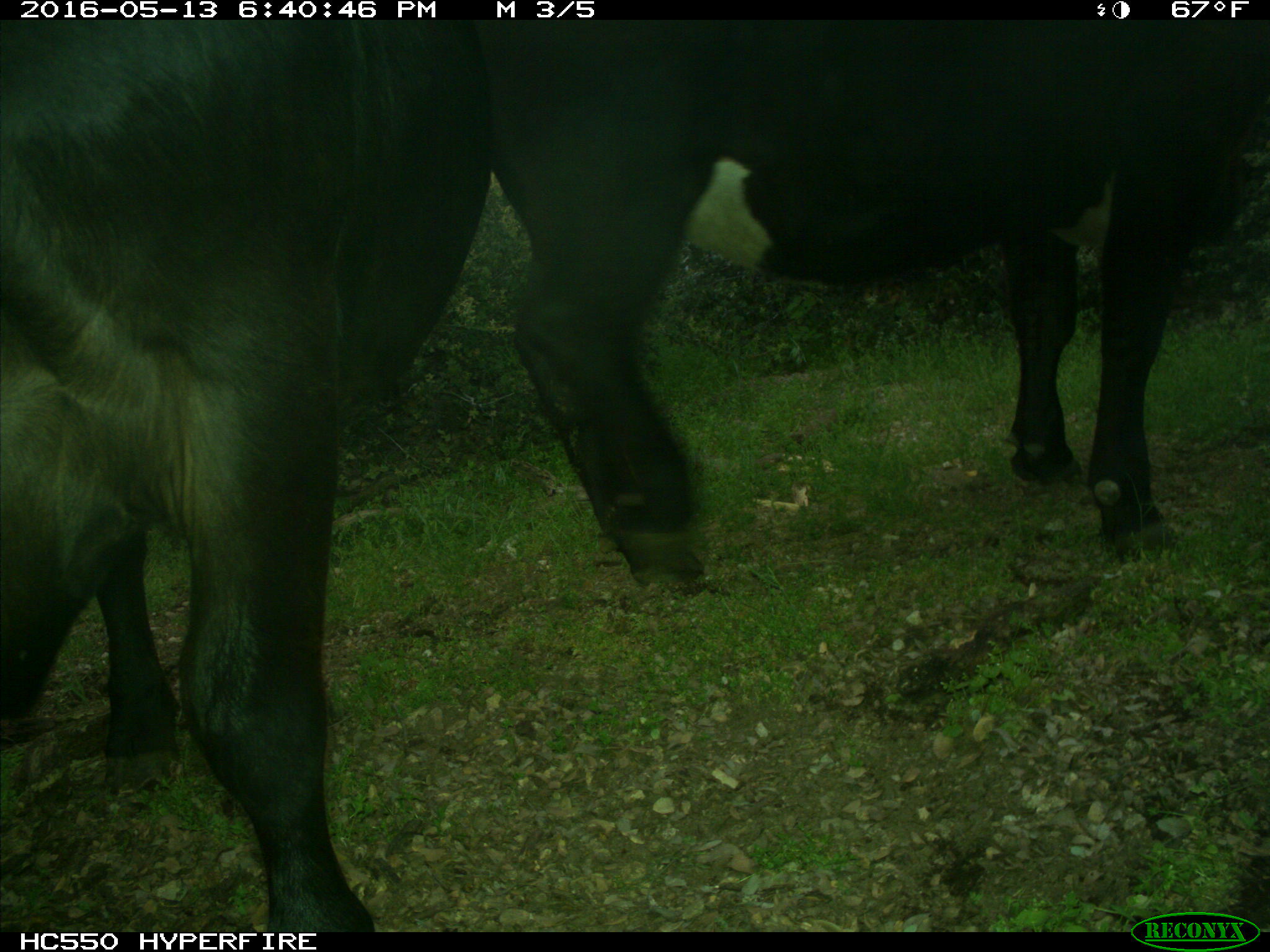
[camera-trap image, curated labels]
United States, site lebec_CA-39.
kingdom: Animalia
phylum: Chordata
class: Mammalia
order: Artiodactyla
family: Bovidae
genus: Bos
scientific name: Bos taurus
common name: domestic cow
Bos taurus (domestic cow).